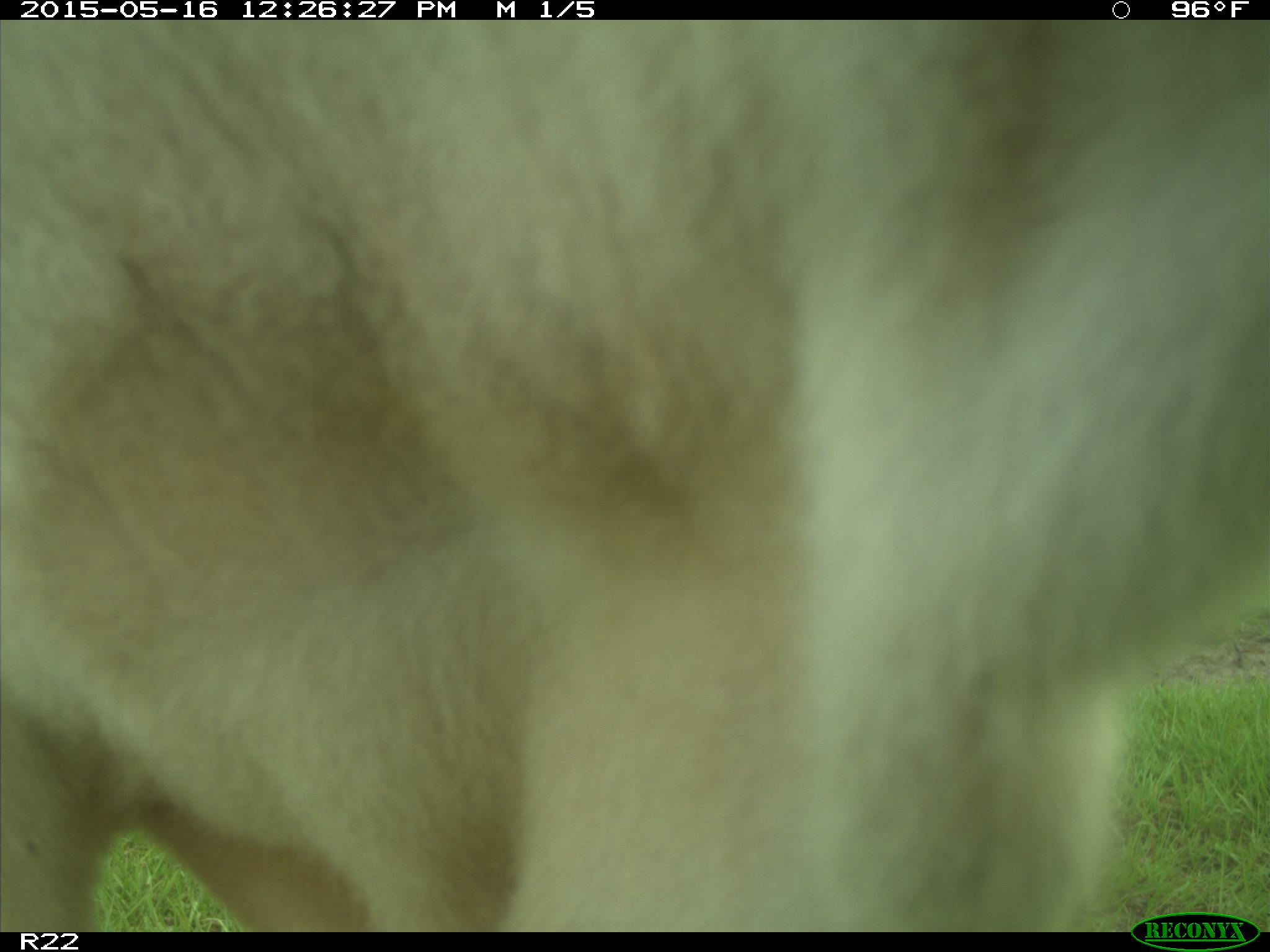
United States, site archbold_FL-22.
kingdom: Animalia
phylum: Chordata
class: Mammalia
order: Artiodactyla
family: Bovidae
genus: Bos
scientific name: Bos taurus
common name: domestic cow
Bos taurus (domestic cow).